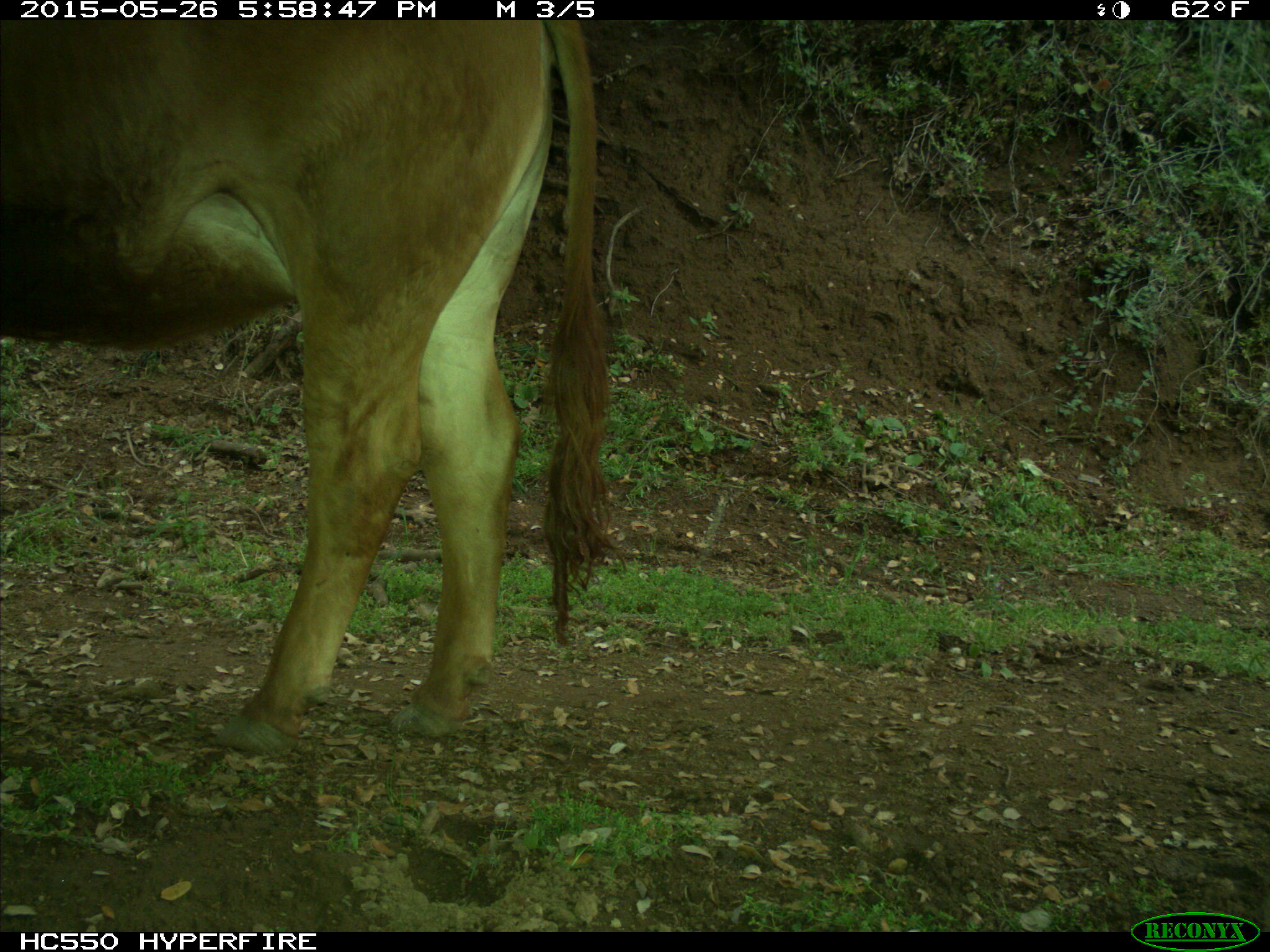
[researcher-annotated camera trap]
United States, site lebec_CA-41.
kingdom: Animalia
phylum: Chordata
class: Mammalia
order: Artiodactyla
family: Bovidae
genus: Bos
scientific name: Bos taurus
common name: domestic cow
Bos taurus (domestic cow).